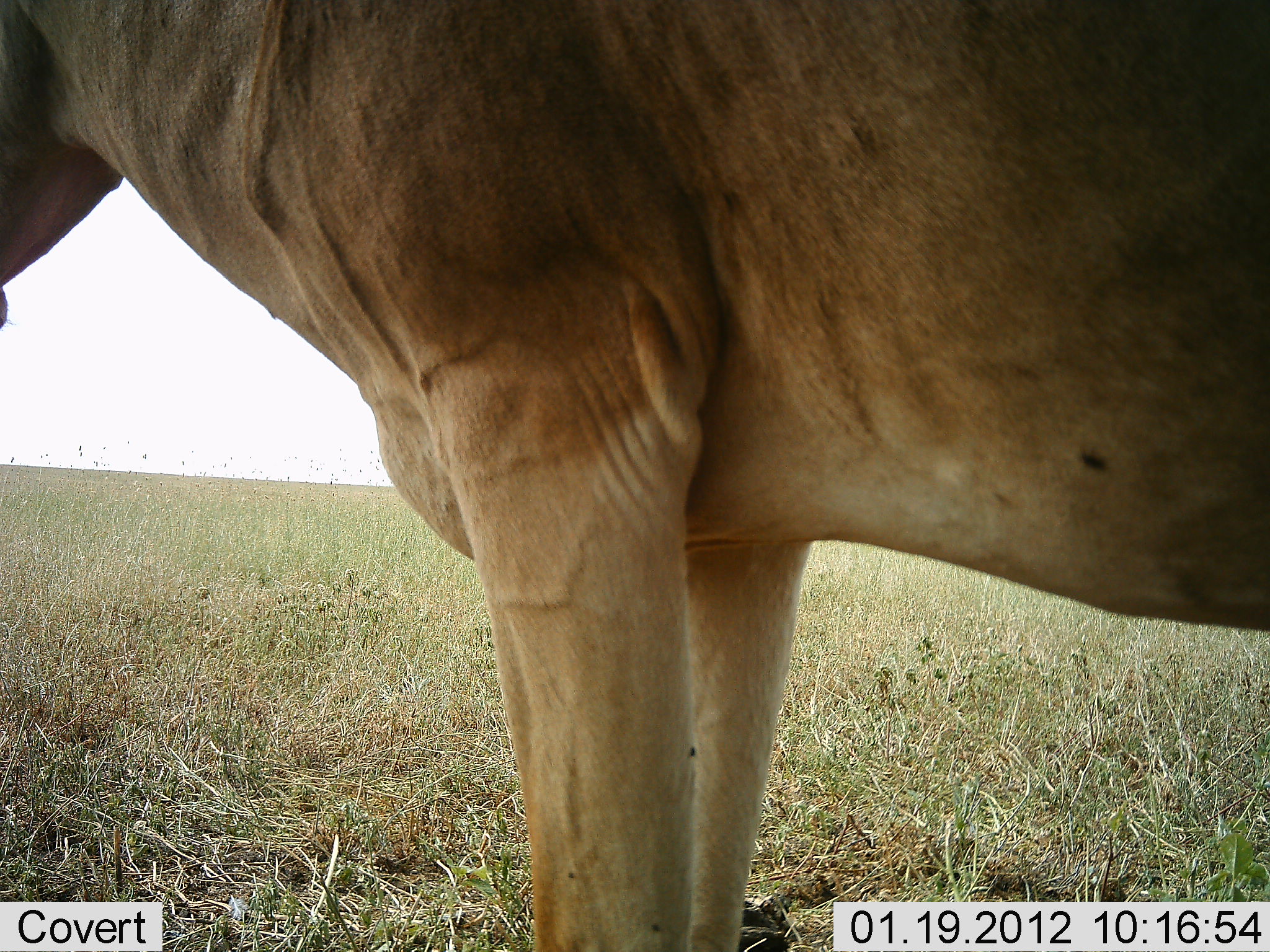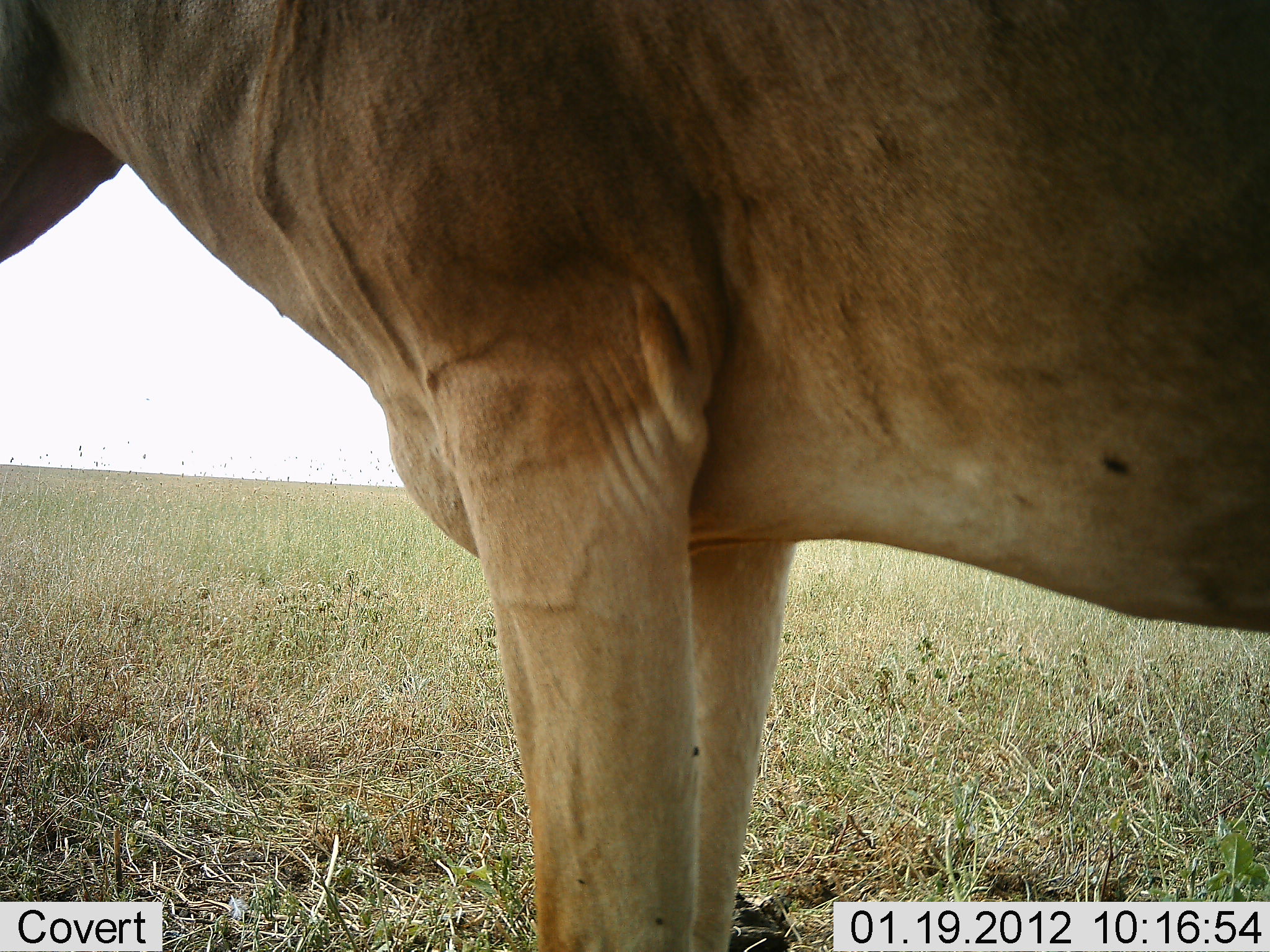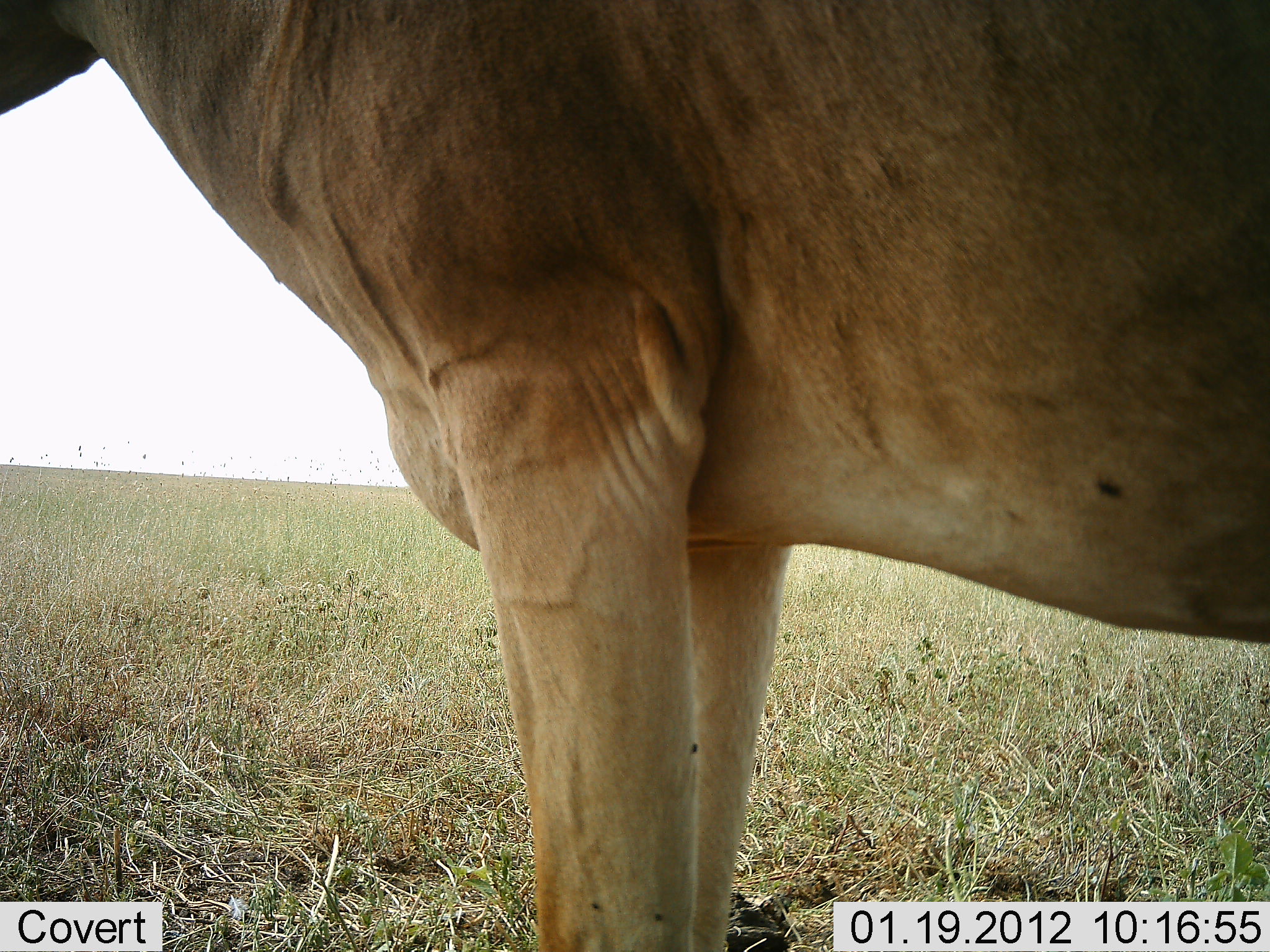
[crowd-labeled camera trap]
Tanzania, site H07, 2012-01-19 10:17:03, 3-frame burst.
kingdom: Animalia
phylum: Chordata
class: Mammalia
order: Artiodactyla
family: Bovidae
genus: Alcelaphus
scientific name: Alcelaphus buselaphus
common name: hartebeest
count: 1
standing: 100%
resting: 0%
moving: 0%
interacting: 0%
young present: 0%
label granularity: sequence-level